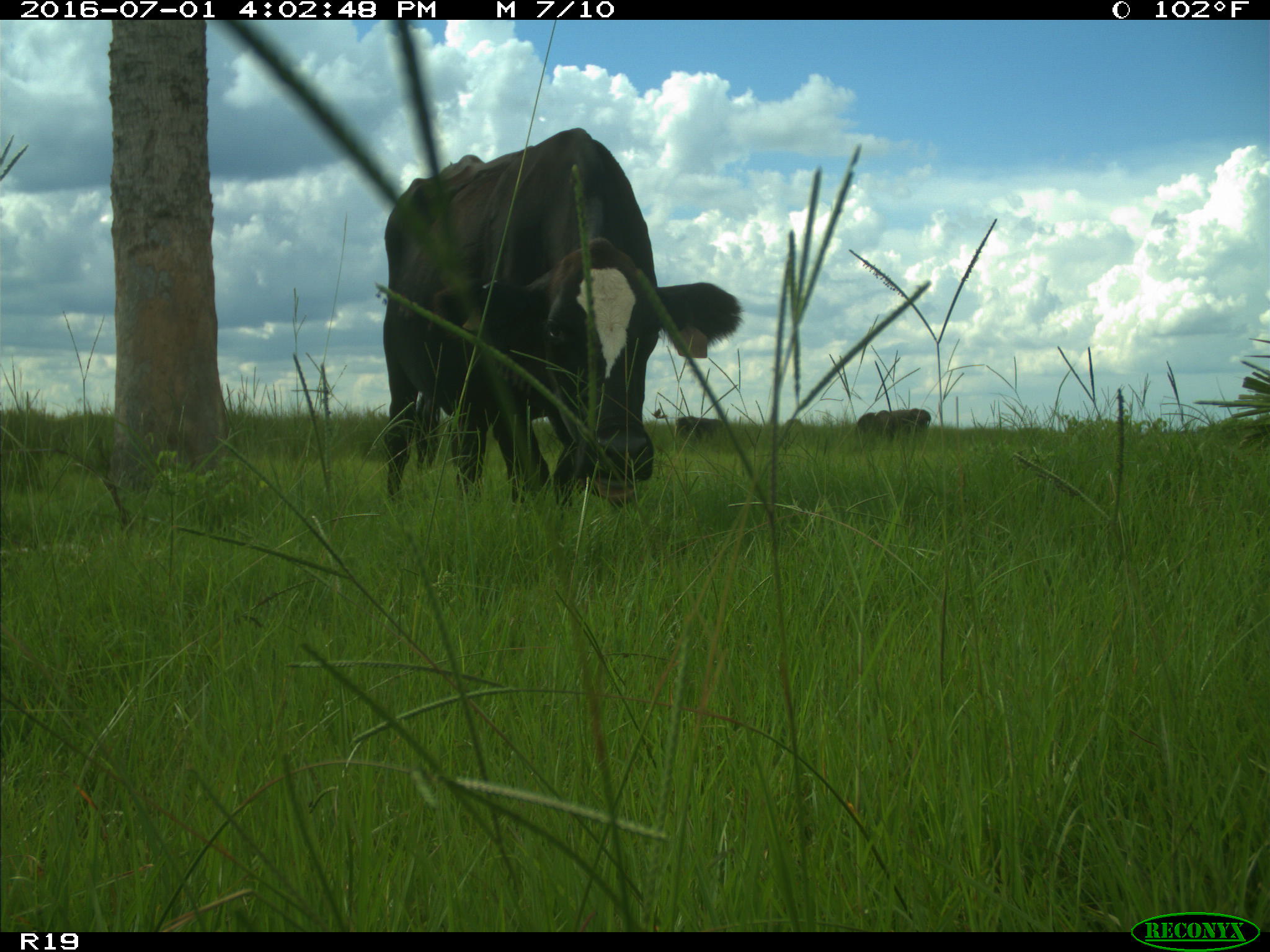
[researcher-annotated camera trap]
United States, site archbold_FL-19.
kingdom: Animalia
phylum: Chordata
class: Mammalia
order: Artiodactyla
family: Bovidae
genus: Bos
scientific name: Bos taurus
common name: domestic cow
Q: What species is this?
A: Bos taurus (domestic cow).